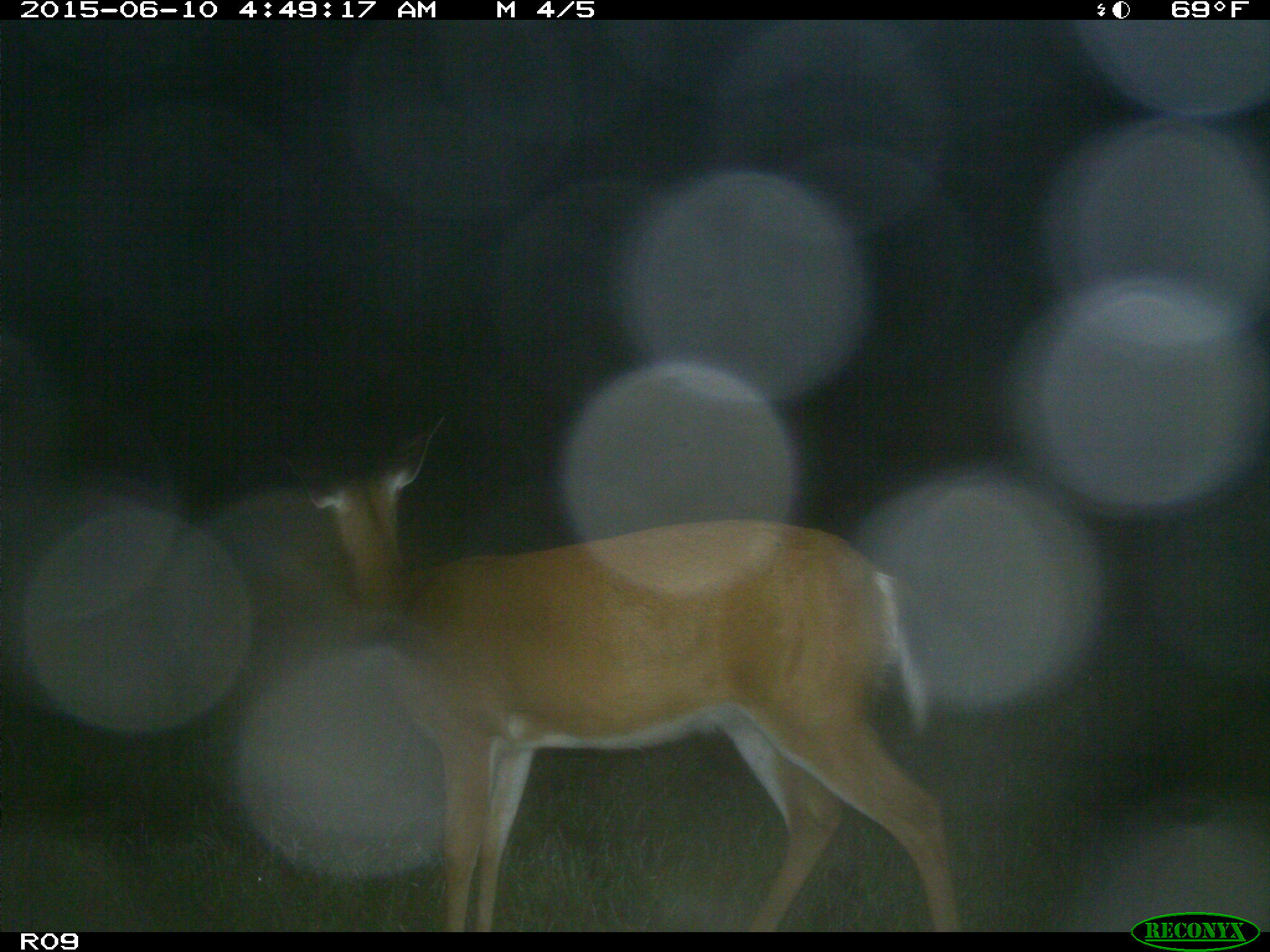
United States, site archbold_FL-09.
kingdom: Animalia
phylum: Chordata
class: Mammalia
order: Artiodactyla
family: Cervidae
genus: Odocoileus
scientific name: Odocoileus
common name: deer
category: unidentified deer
Unidentified deer (deer) (Odocoileus).